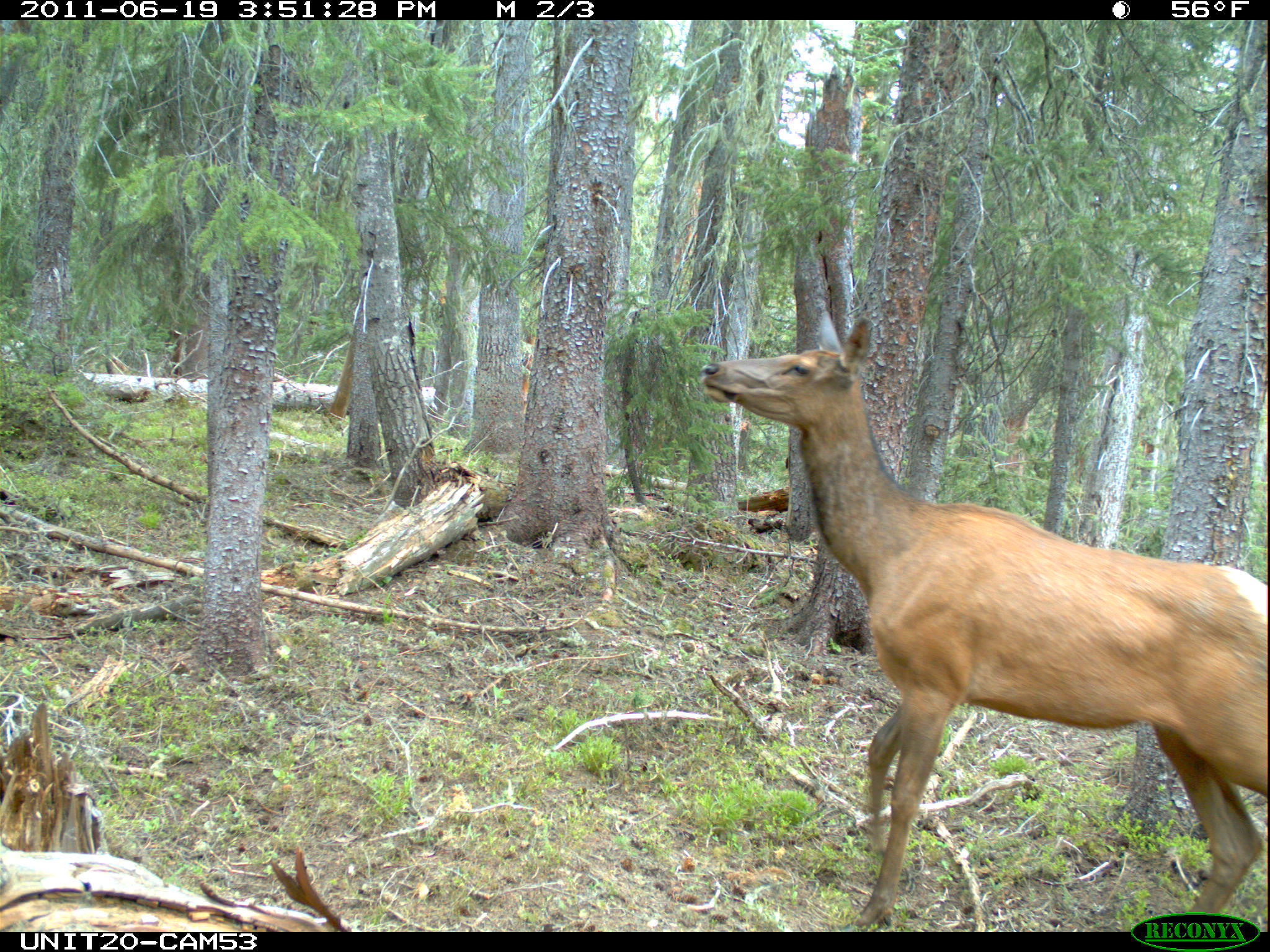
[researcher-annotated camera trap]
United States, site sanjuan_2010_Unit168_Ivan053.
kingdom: Animalia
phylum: Chordata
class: Mammalia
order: Artiodactyla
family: Cervidae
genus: Cervus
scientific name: Cervus elaphus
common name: red deer